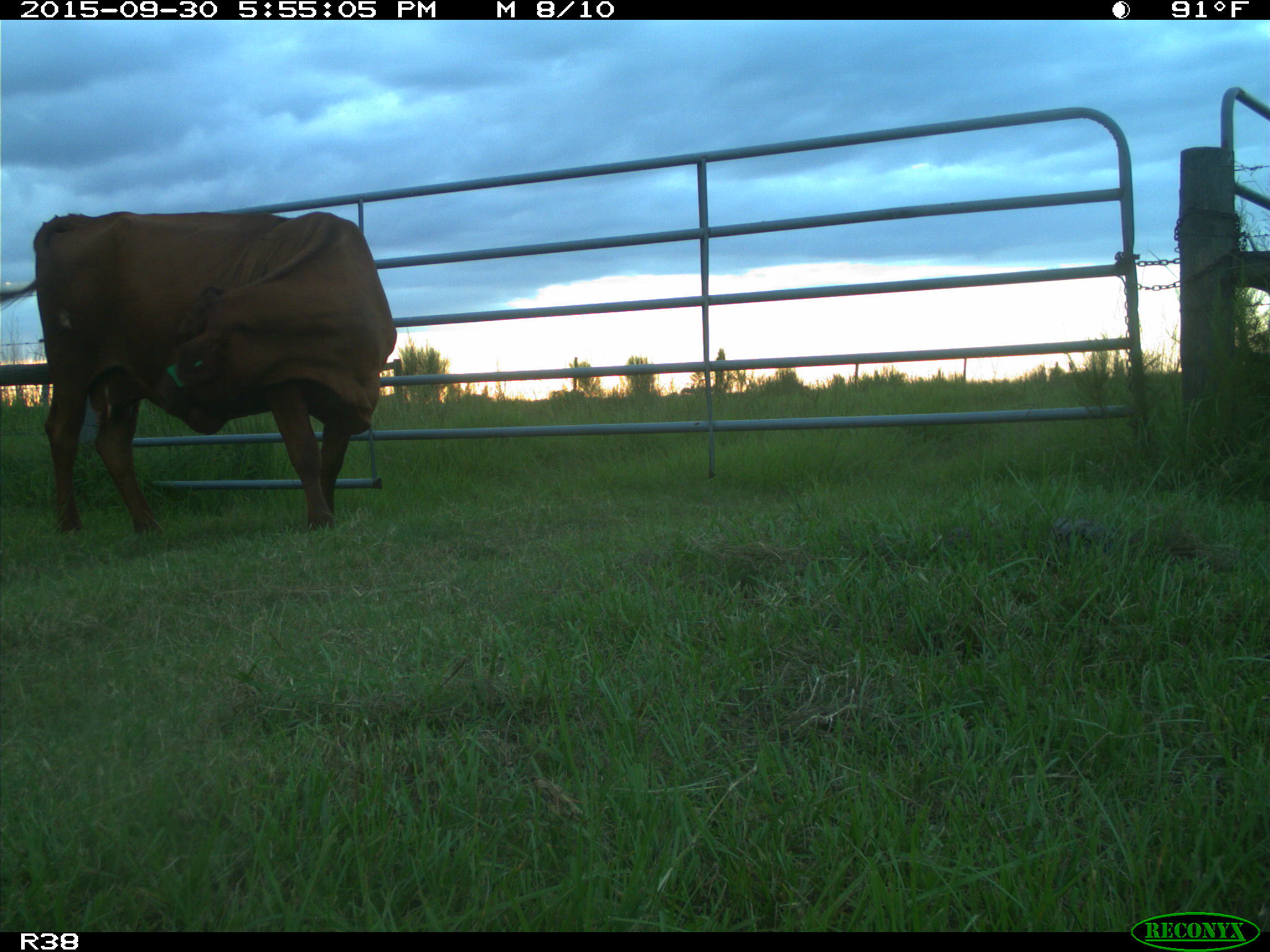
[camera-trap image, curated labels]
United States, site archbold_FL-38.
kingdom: Animalia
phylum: Chordata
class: Mammalia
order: Artiodactyla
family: Bovidae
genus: Bos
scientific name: Bos taurus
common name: domestic cow